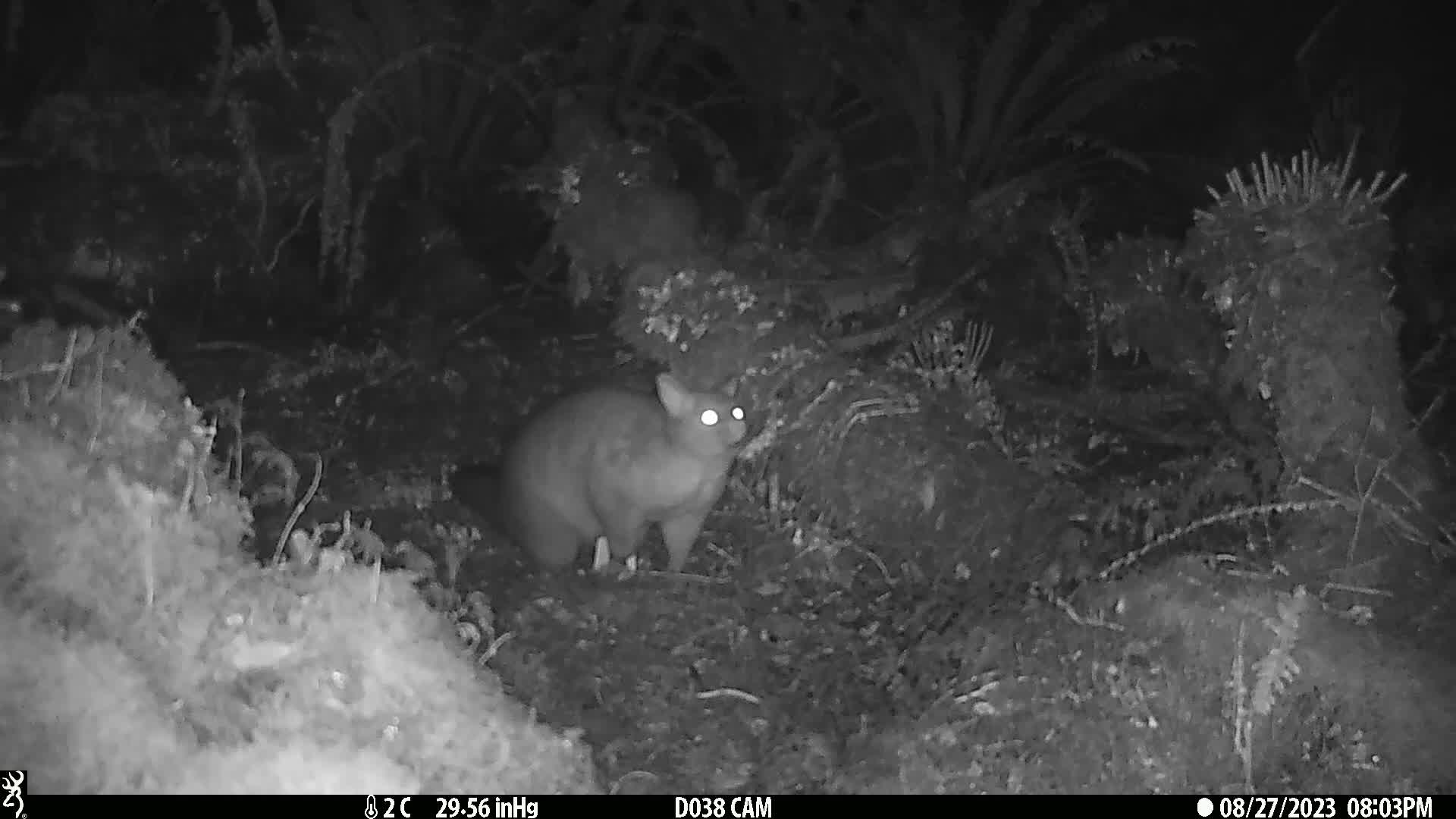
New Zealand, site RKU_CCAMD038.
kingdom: Animalia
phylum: Chordata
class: Mammalia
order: Diprotodontia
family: Phalangeridae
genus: Trichosurus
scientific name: Trichosurus vulpecula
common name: common brushtail possum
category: possum